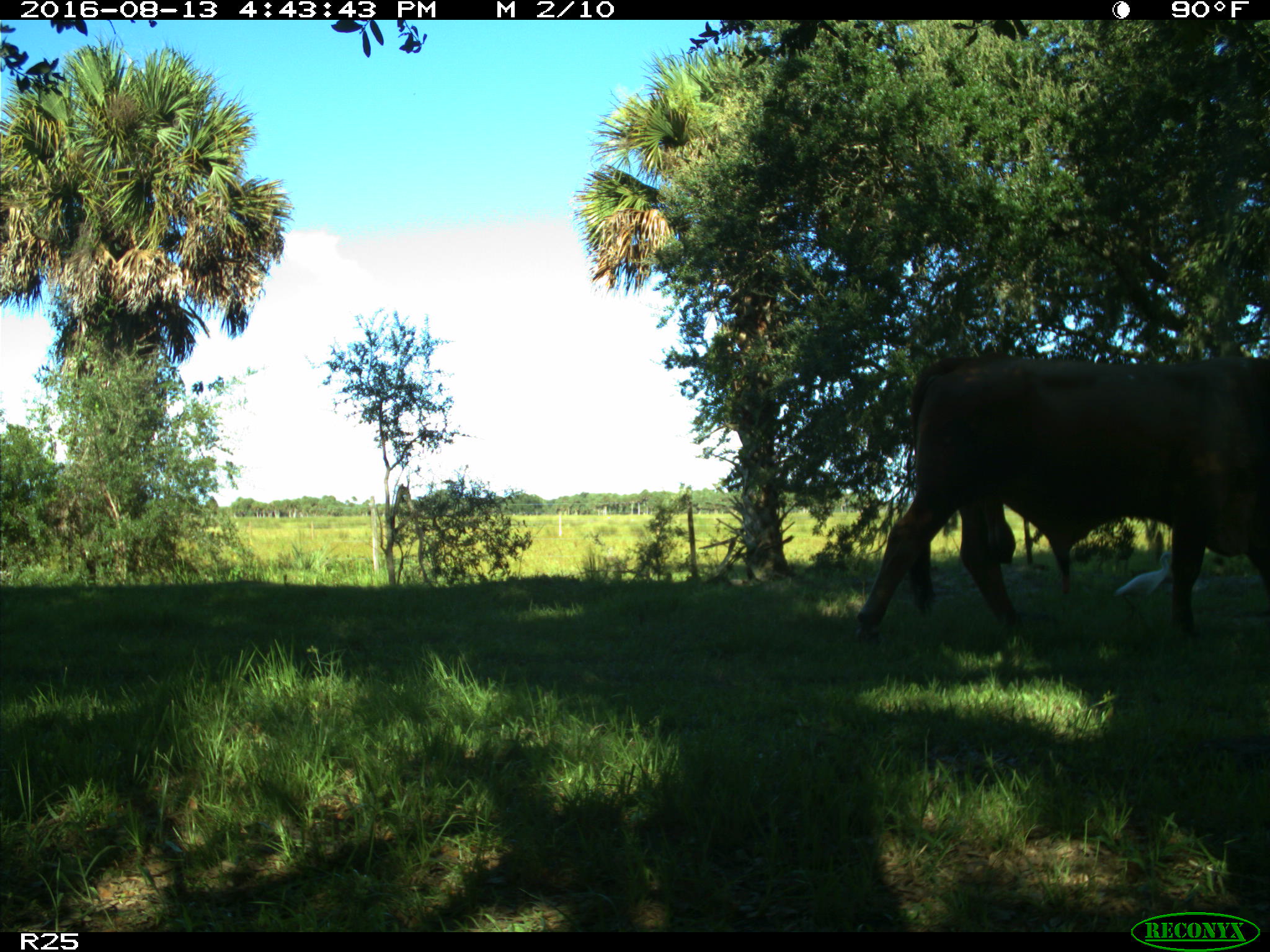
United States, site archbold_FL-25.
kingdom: Animalia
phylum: Chordata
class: Mammalia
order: Artiodactyla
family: Bovidae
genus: Bos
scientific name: Bos taurus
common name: domestic cow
Bos taurus (domestic cow).